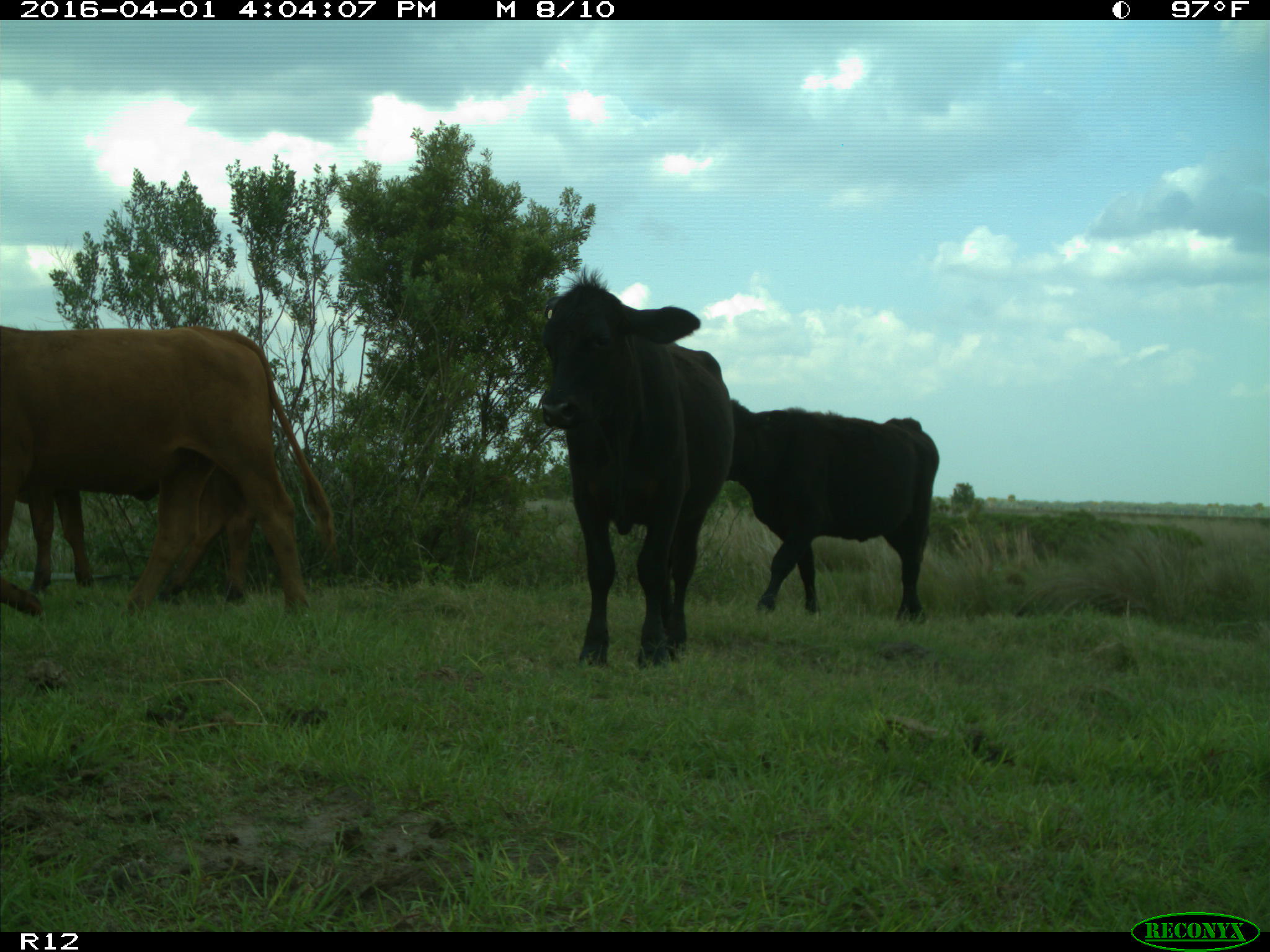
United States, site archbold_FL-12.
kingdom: Animalia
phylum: Chordata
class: Mammalia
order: Artiodactyla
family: Bovidae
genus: Bos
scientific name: Bos taurus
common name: domestic cow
Bos taurus (domestic cow).